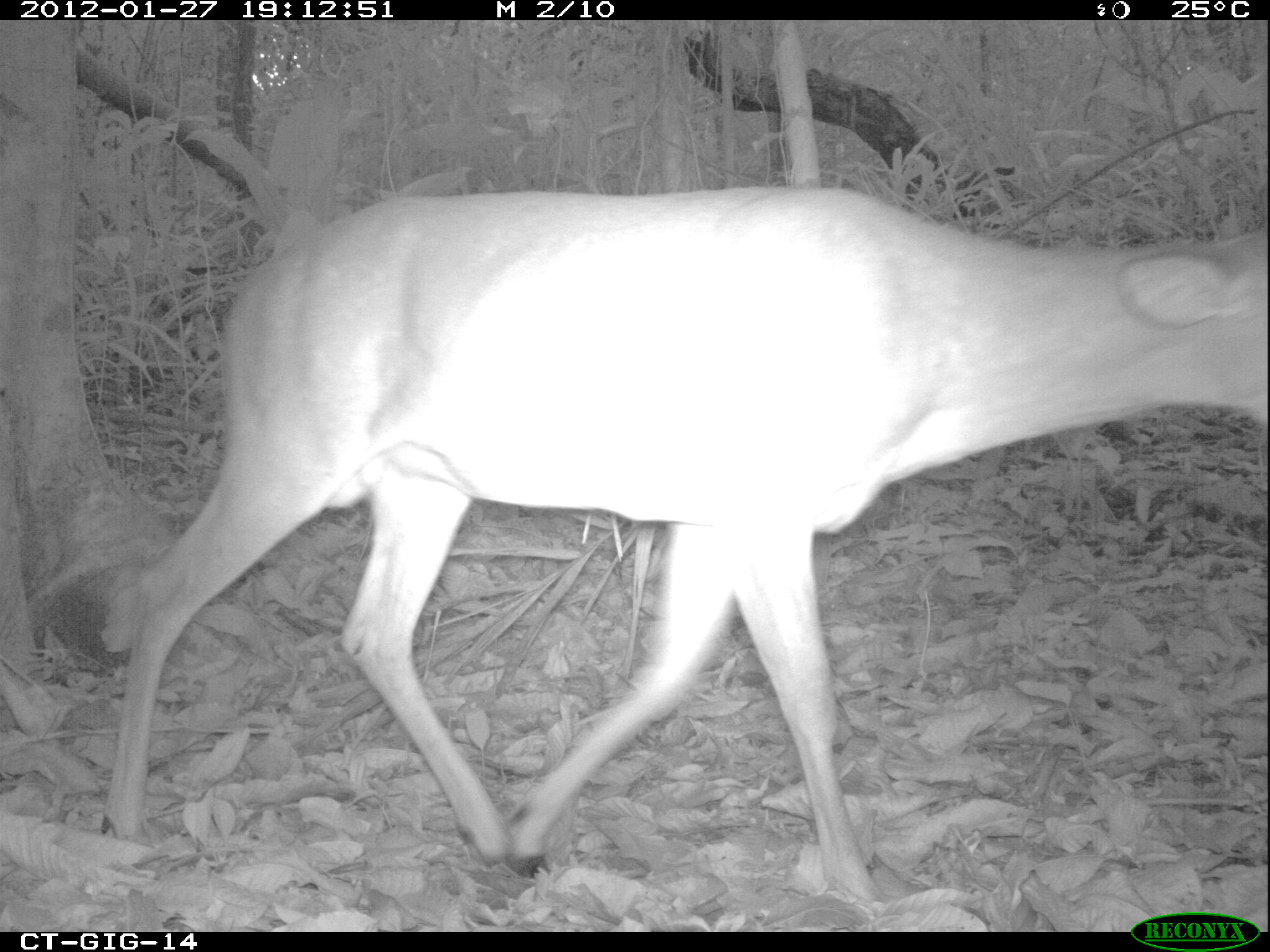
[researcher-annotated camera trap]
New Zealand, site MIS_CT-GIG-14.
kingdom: Animalia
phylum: Chordata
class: Mammalia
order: Artiodactyla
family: Cervidae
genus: Odocoileus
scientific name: Odocoileus virginianus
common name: white-tailed deer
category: white tailed deer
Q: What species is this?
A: White tailed deer (white-tailed deer) (Odocoileus virginianus).